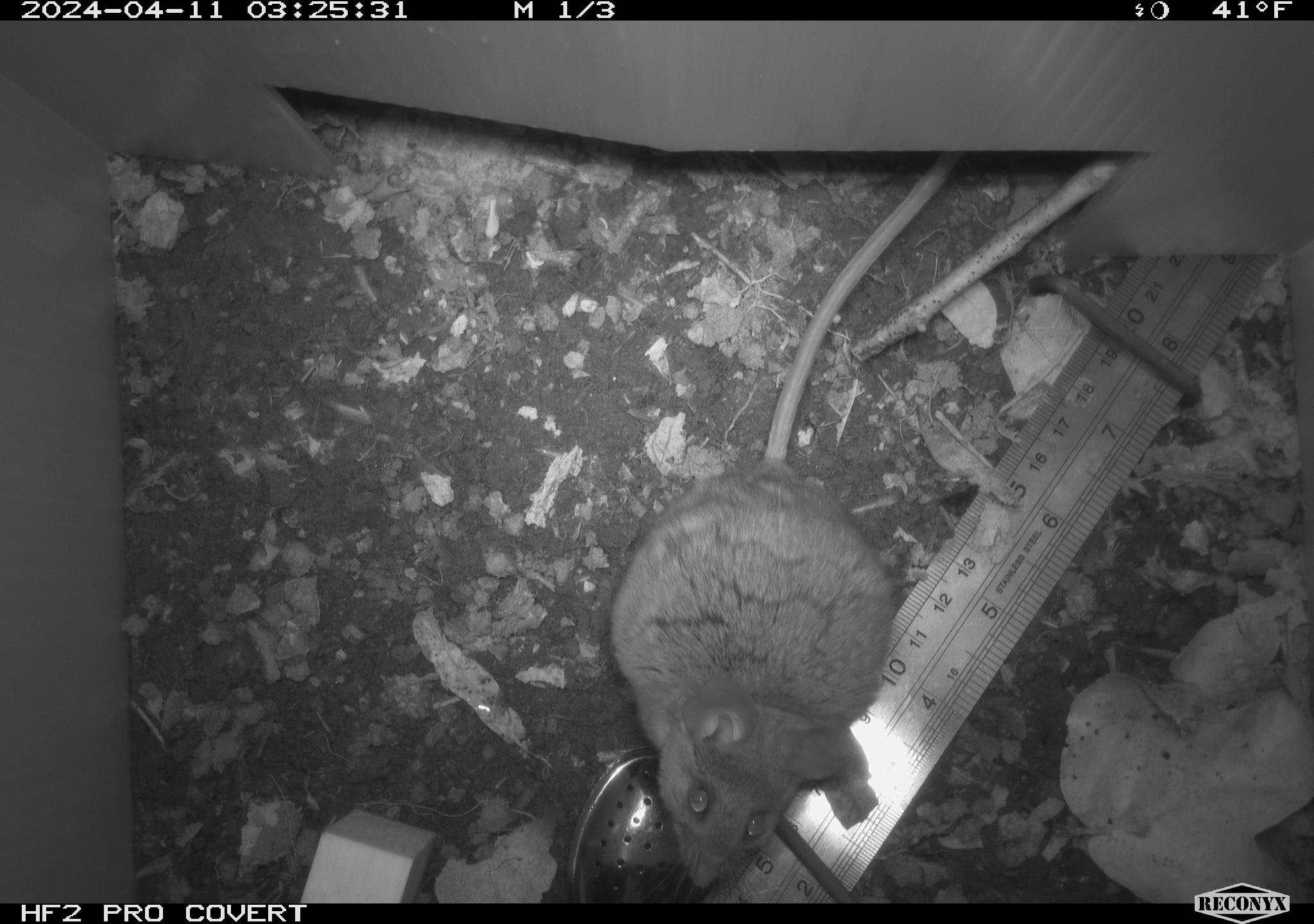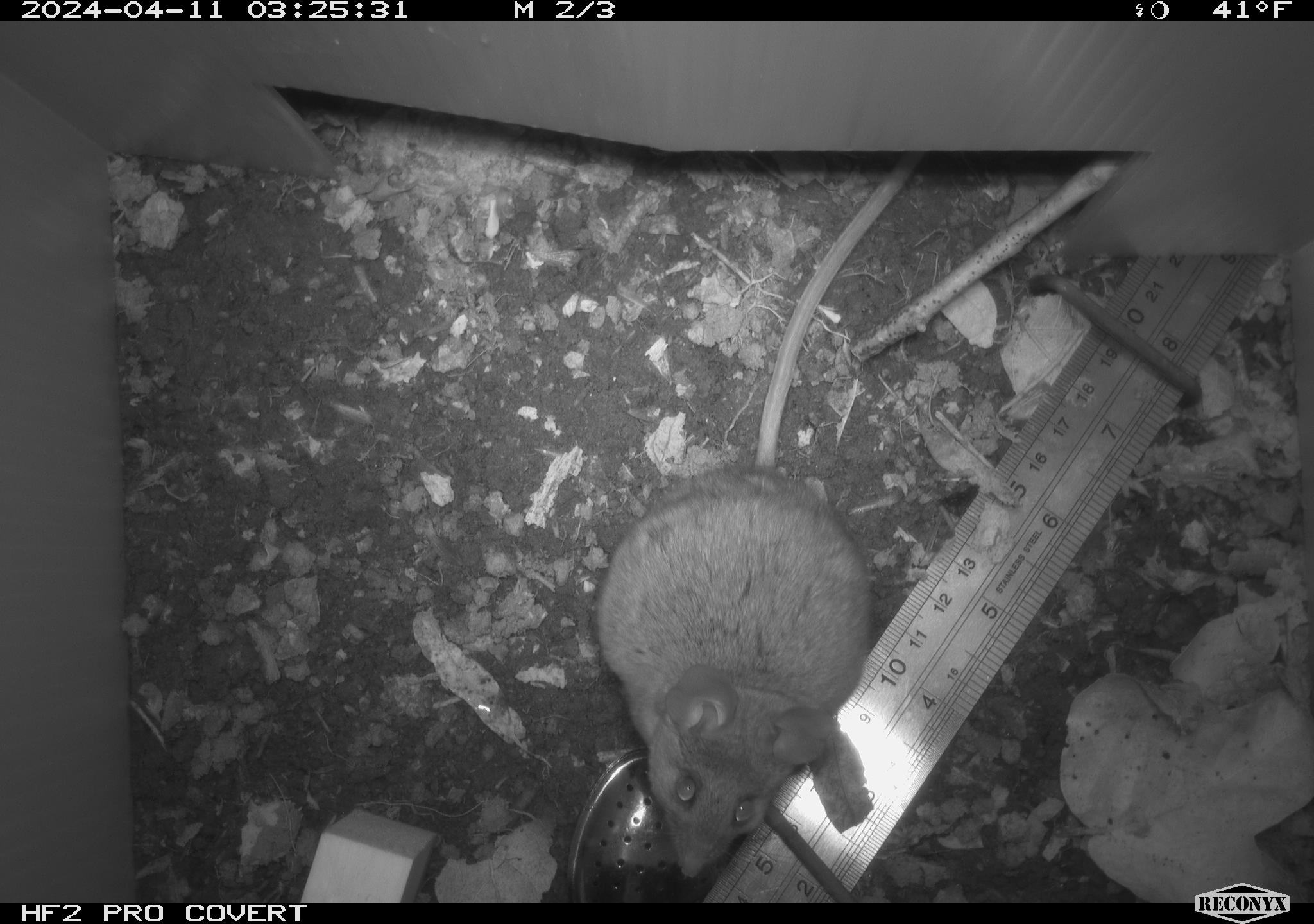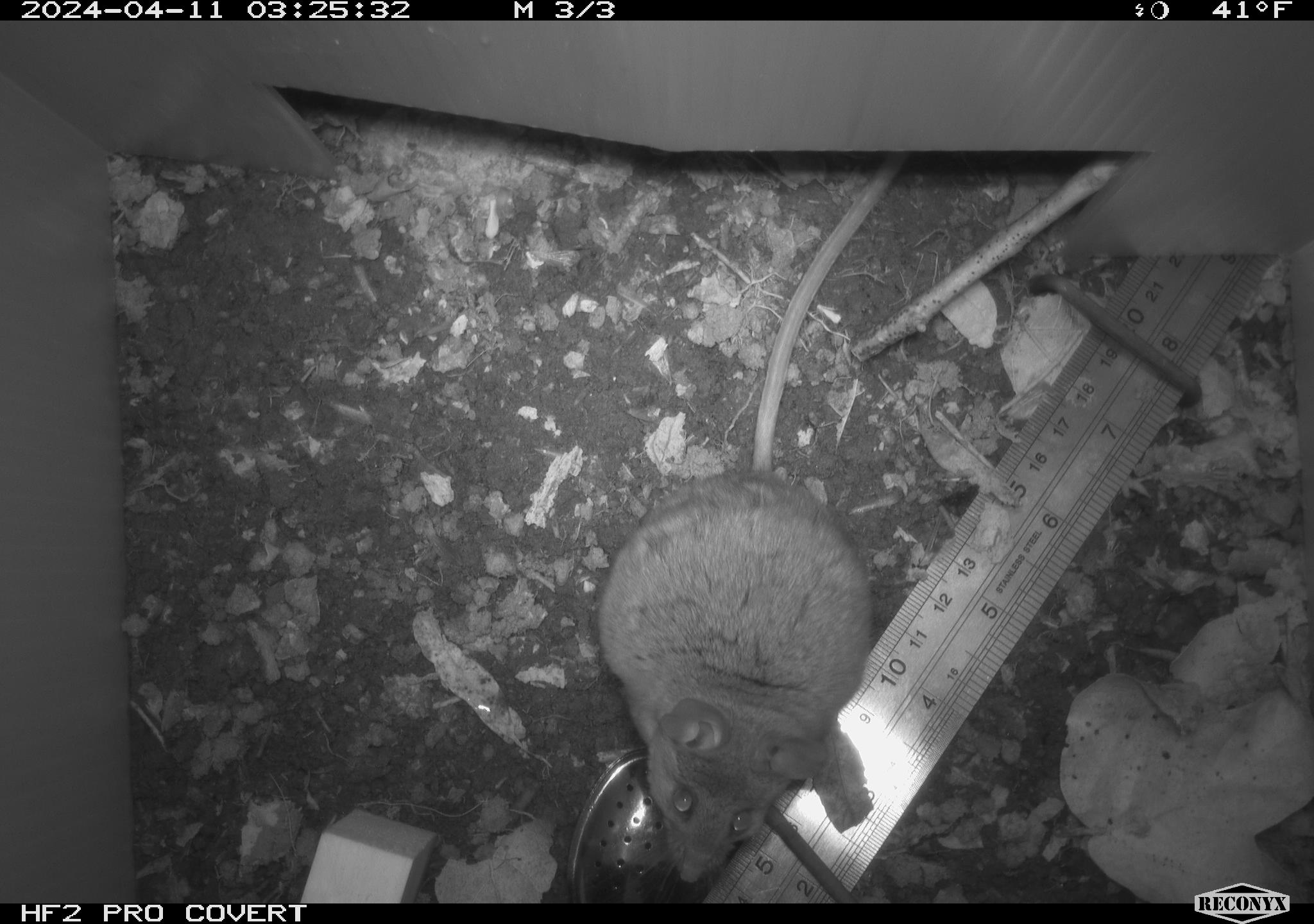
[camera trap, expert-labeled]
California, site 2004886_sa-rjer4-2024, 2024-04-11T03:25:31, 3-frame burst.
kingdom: Animalia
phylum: Chordata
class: Mammalia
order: Rodentia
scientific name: Rodentia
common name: woodrat or rat or mouse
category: woodrat or rat or mouse species